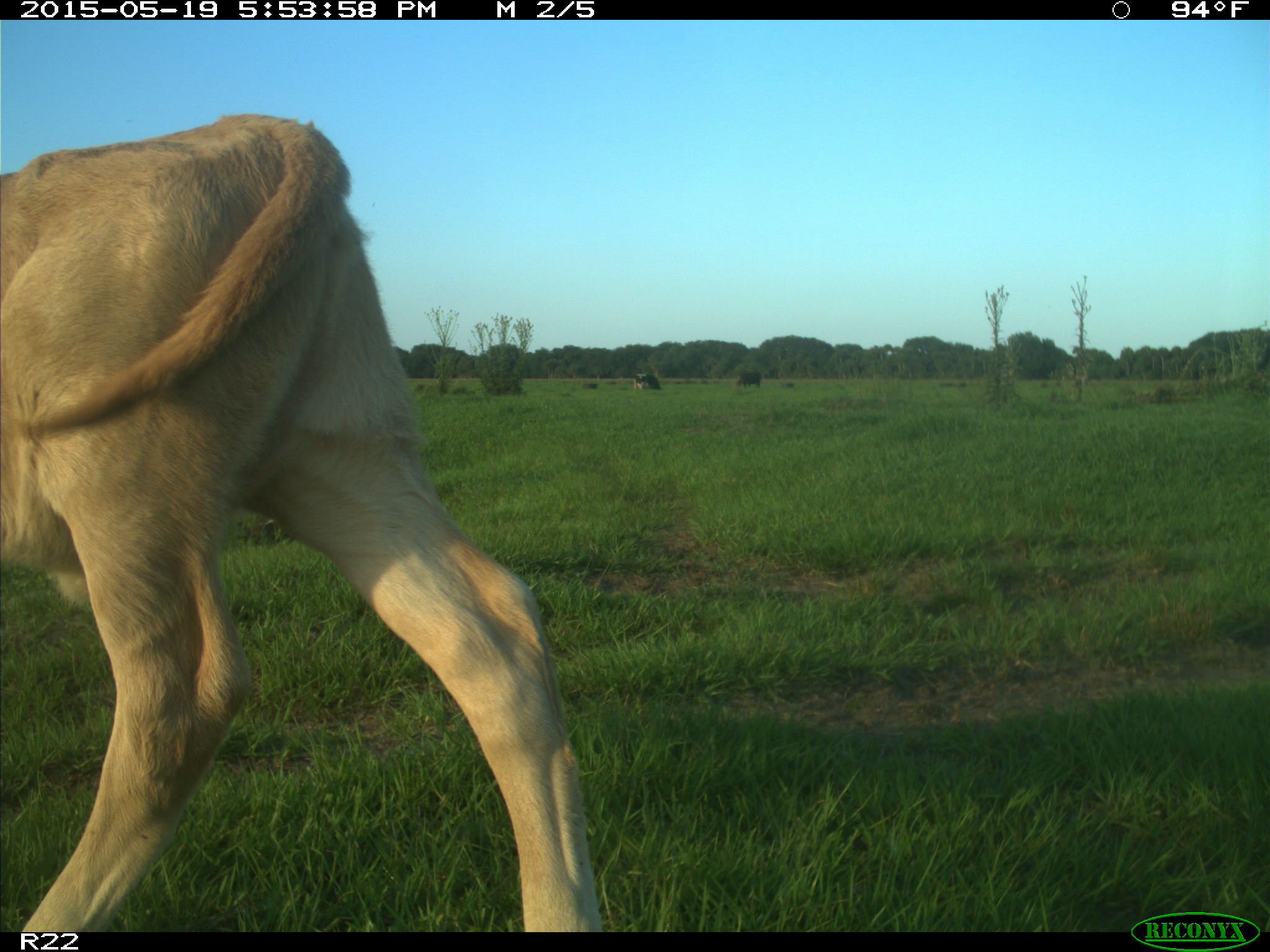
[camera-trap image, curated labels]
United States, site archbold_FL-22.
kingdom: Animalia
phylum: Chordata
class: Mammalia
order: Artiodactyla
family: Bovidae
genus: Bos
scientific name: Bos taurus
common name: domestic cow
Bos taurus (domestic cow).